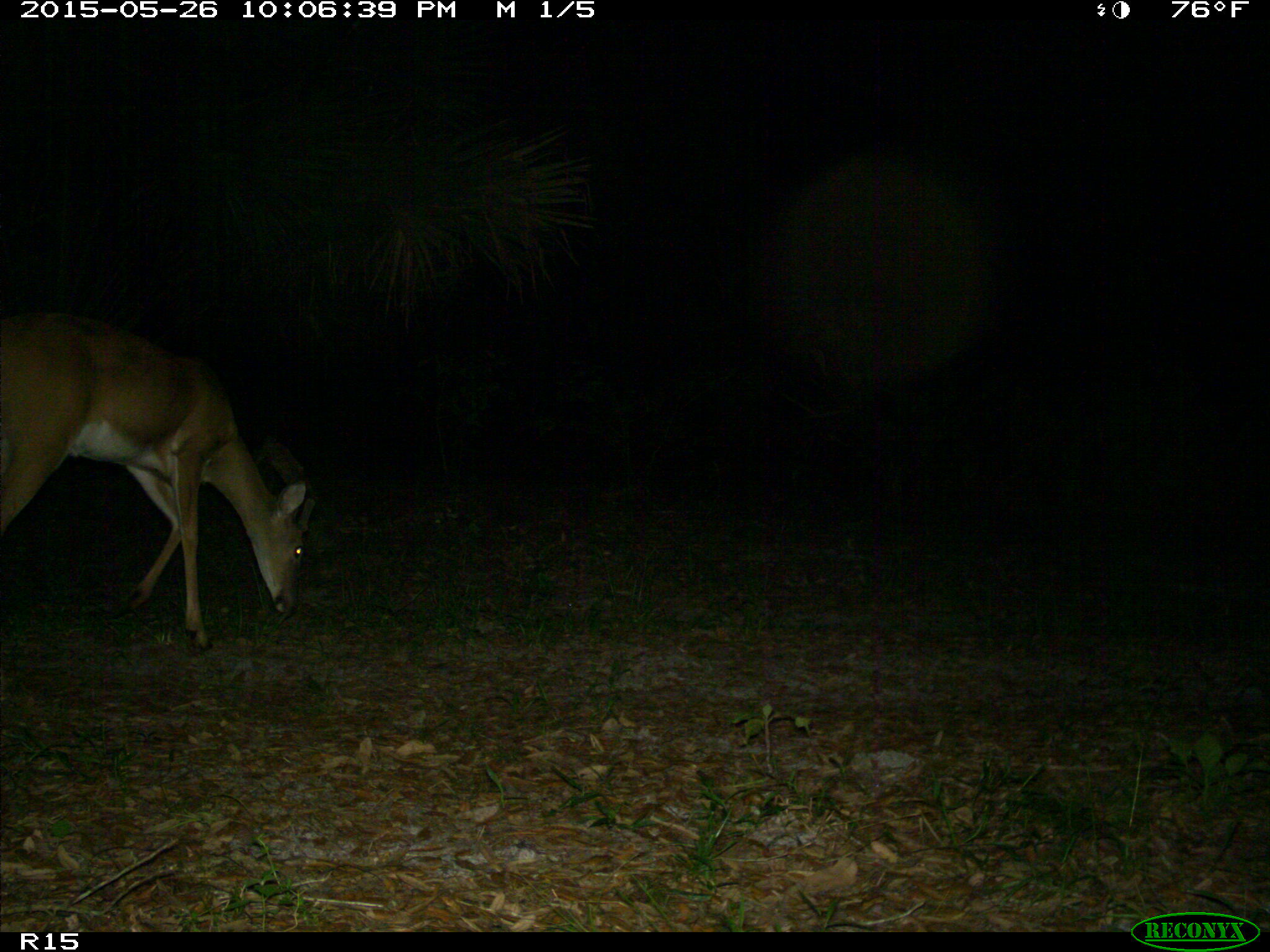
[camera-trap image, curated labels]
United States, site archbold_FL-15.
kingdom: Animalia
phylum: Chordata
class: Mammalia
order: Artiodactyla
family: Cervidae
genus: Odocoileus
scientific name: Odocoileus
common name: deer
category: unidentified deer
Unidentified deer (deer) (Odocoileus).